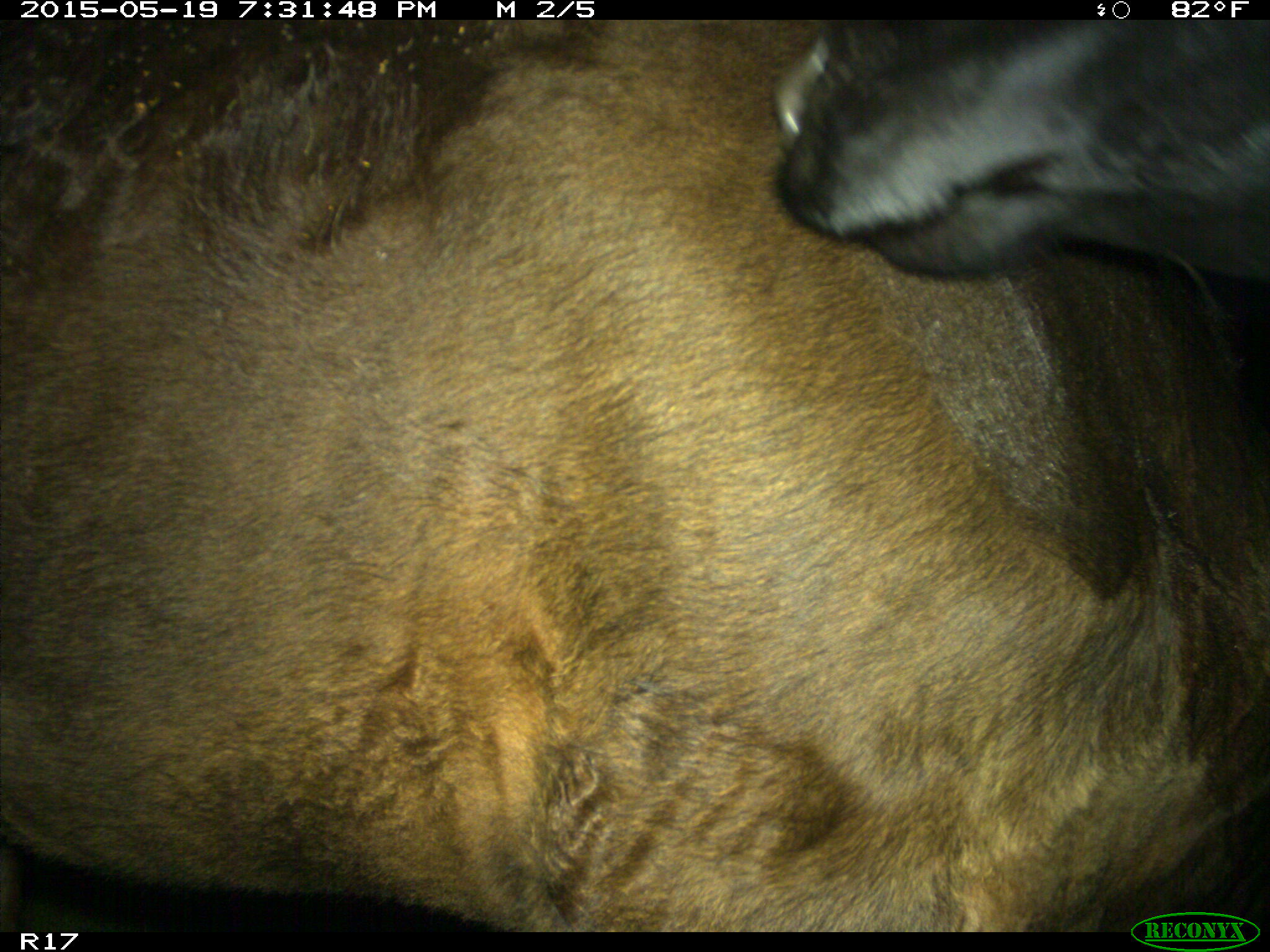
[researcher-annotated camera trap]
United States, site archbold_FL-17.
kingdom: Animalia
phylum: Chordata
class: Mammalia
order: Artiodactyla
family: Bovidae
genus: Bos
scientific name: Bos taurus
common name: domestic cow